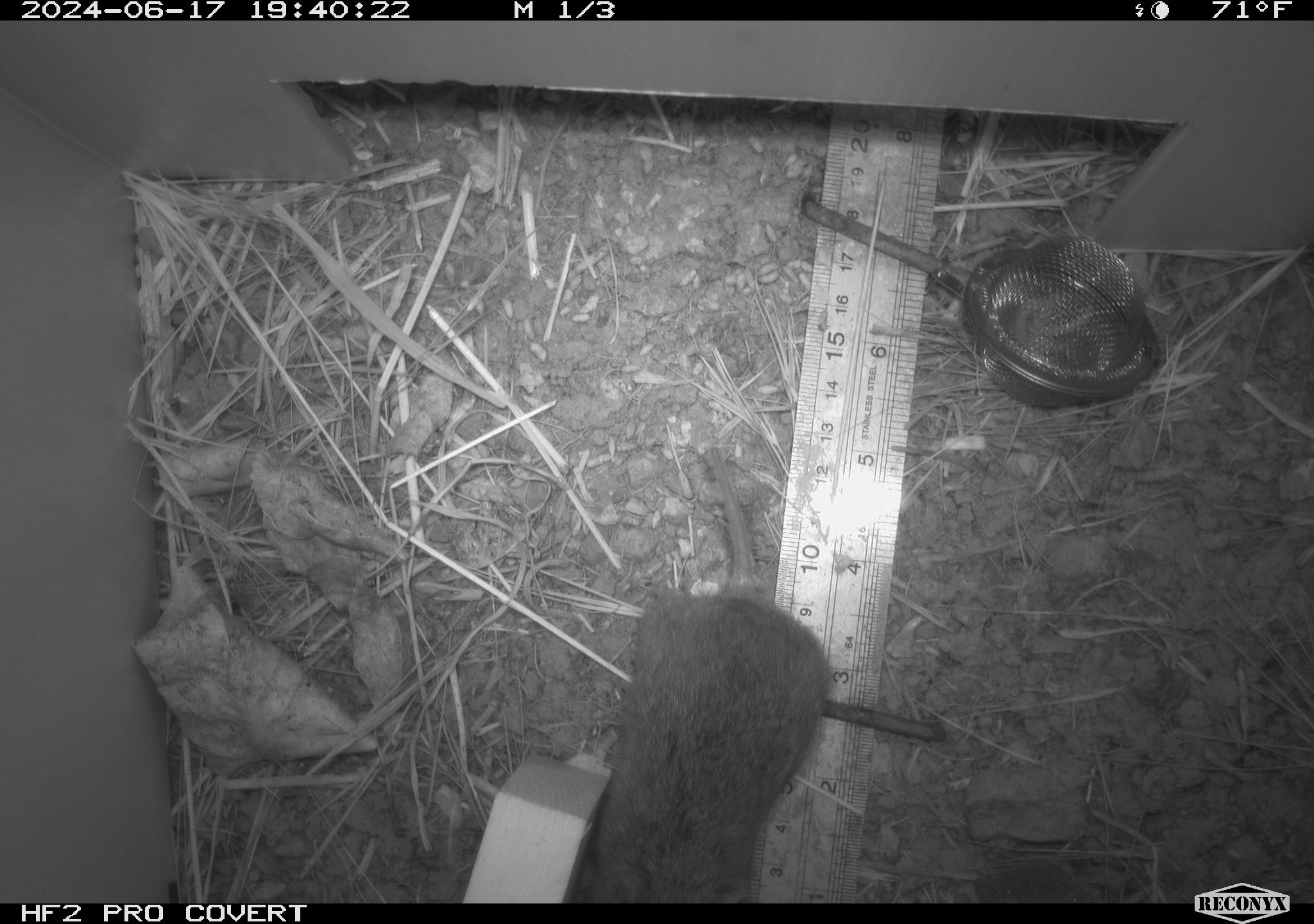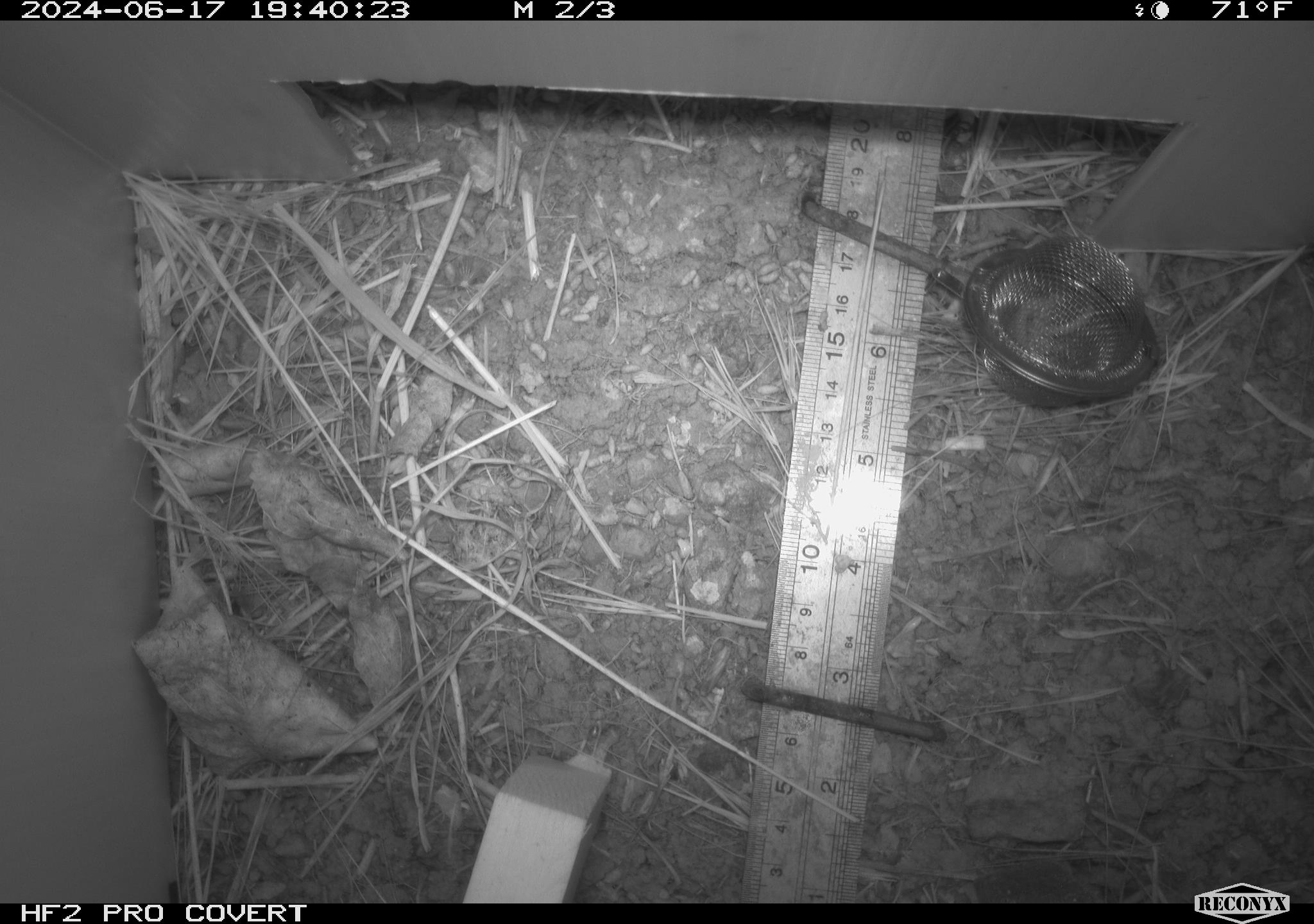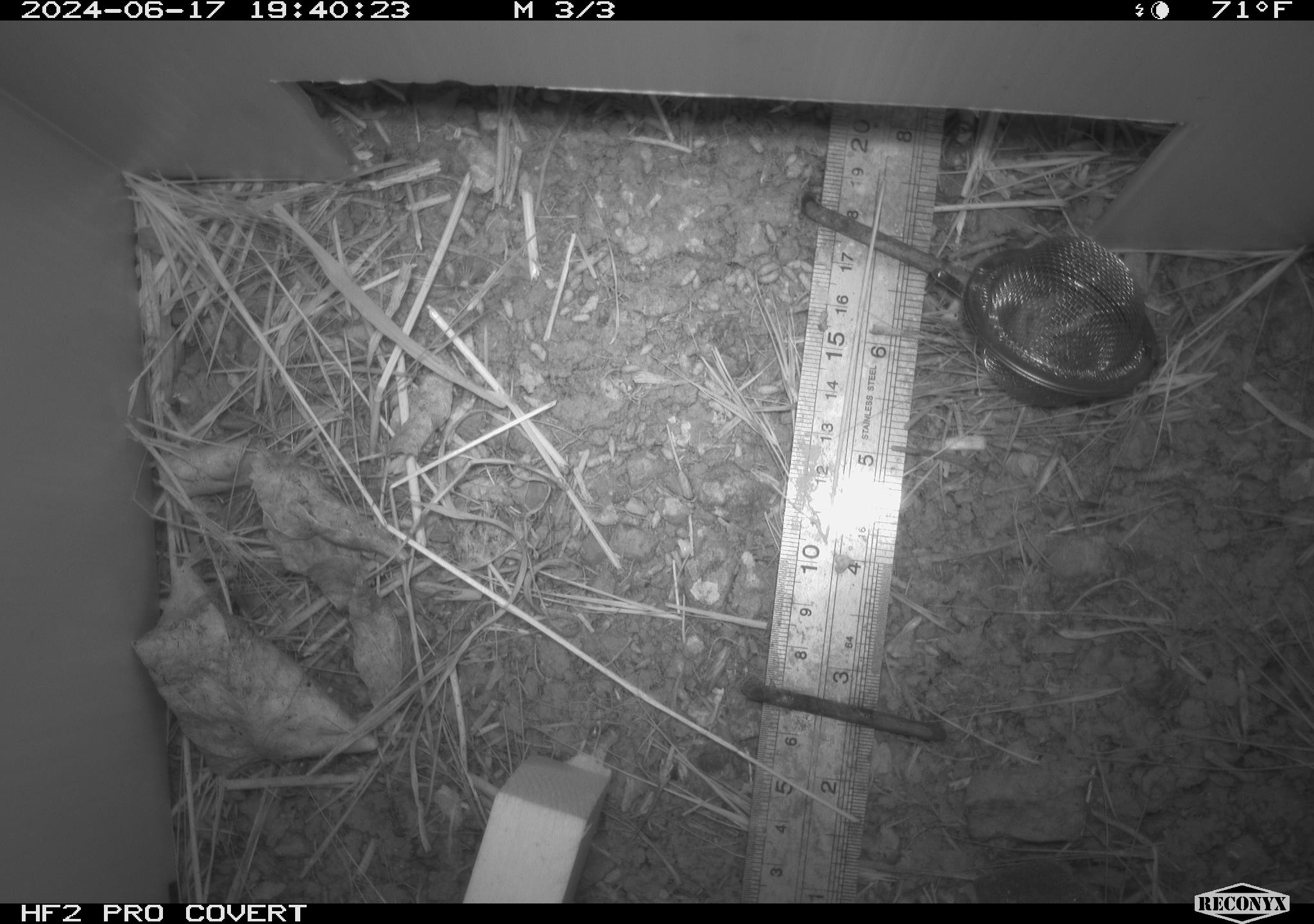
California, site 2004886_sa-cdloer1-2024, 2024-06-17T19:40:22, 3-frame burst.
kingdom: Animalia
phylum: Chordata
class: Mammalia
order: Rodentia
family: Cricetidae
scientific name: Arvicolinae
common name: voles, lemmings, and muskrats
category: arvicolinae subfamily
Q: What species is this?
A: Arvicolinae subfamily (voles, lemmings, and muskrats) (Arvicolinae).